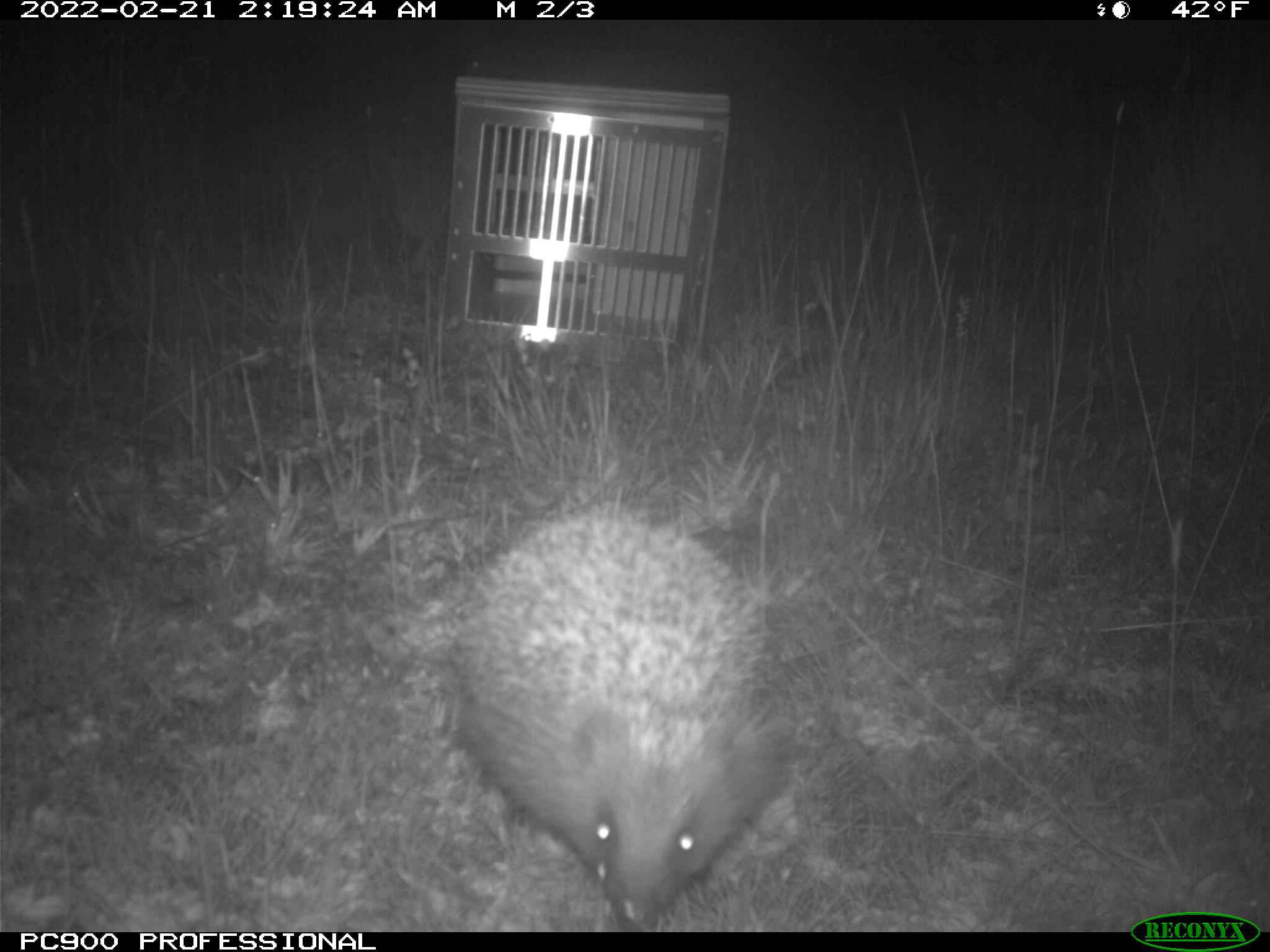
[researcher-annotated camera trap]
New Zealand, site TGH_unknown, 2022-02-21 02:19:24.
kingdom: Animalia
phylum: Chordata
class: Mammalia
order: Eulipotyphla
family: Erinaceidae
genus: Erinaceus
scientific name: Erinaceus europaeus europaeus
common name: european hedgehog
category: hedgehog